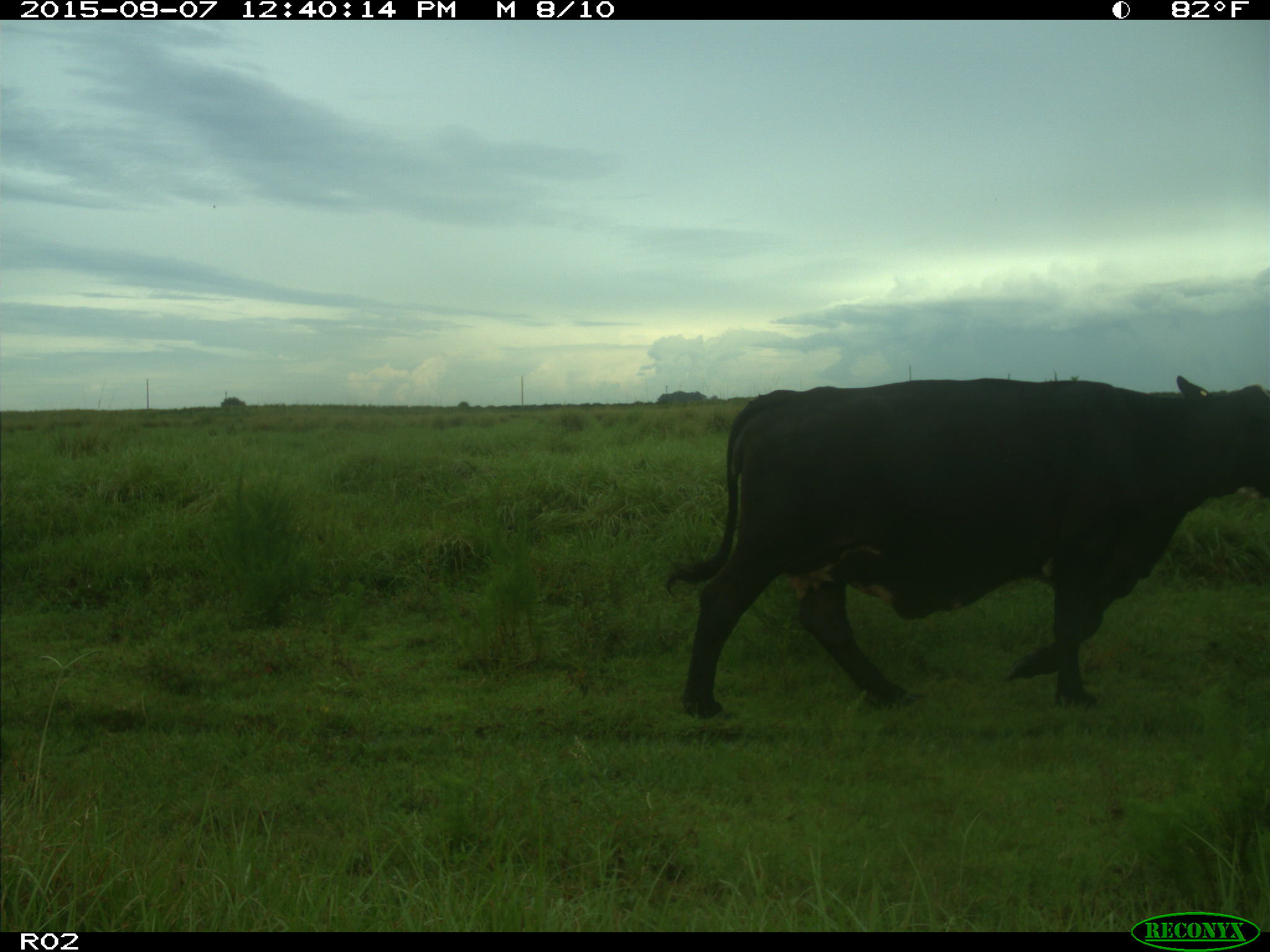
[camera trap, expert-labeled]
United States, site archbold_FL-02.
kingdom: Animalia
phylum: Chordata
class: Mammalia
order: Artiodactyla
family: Bovidae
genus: Bos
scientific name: Bos taurus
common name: domestic cow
Bos taurus (domestic cow).